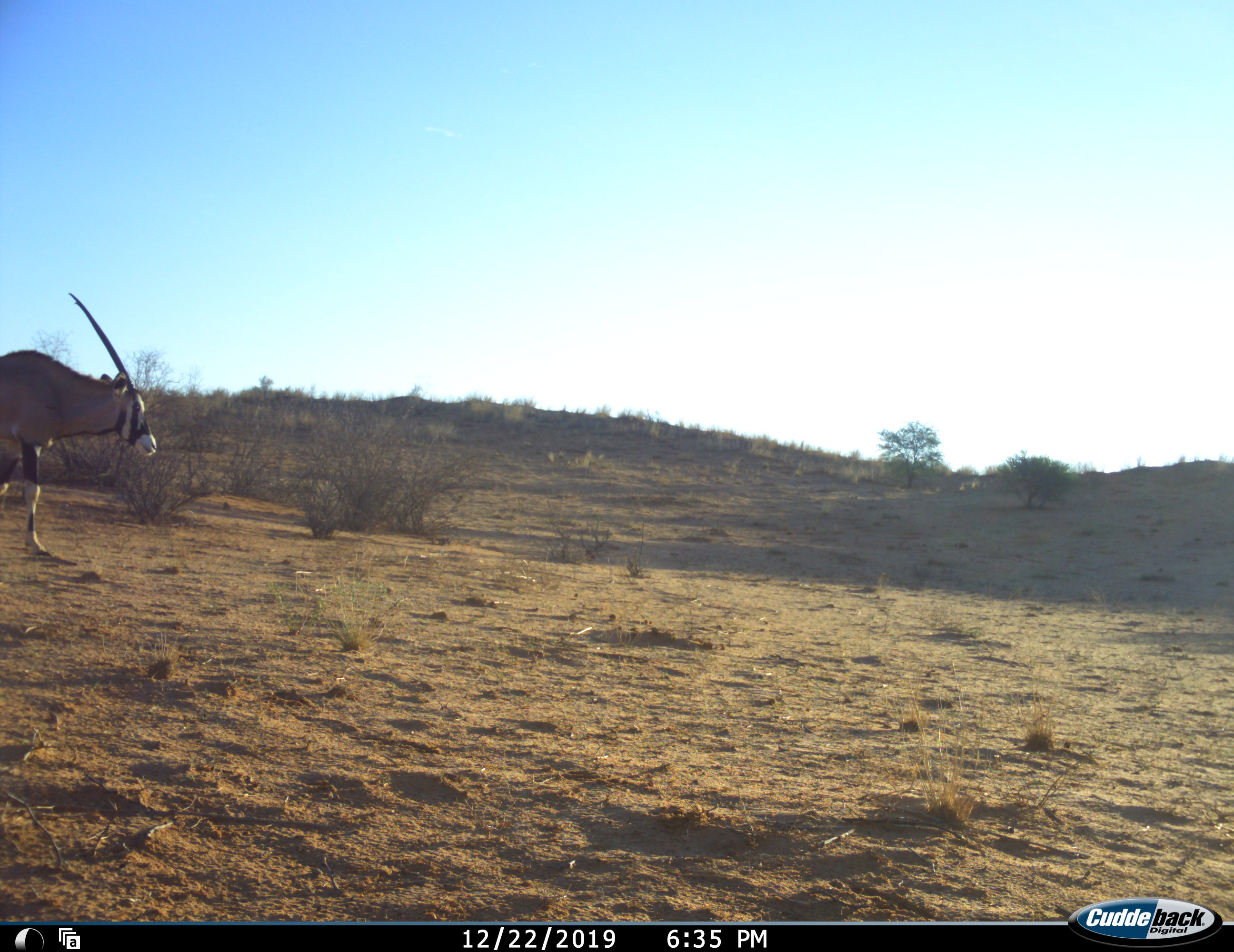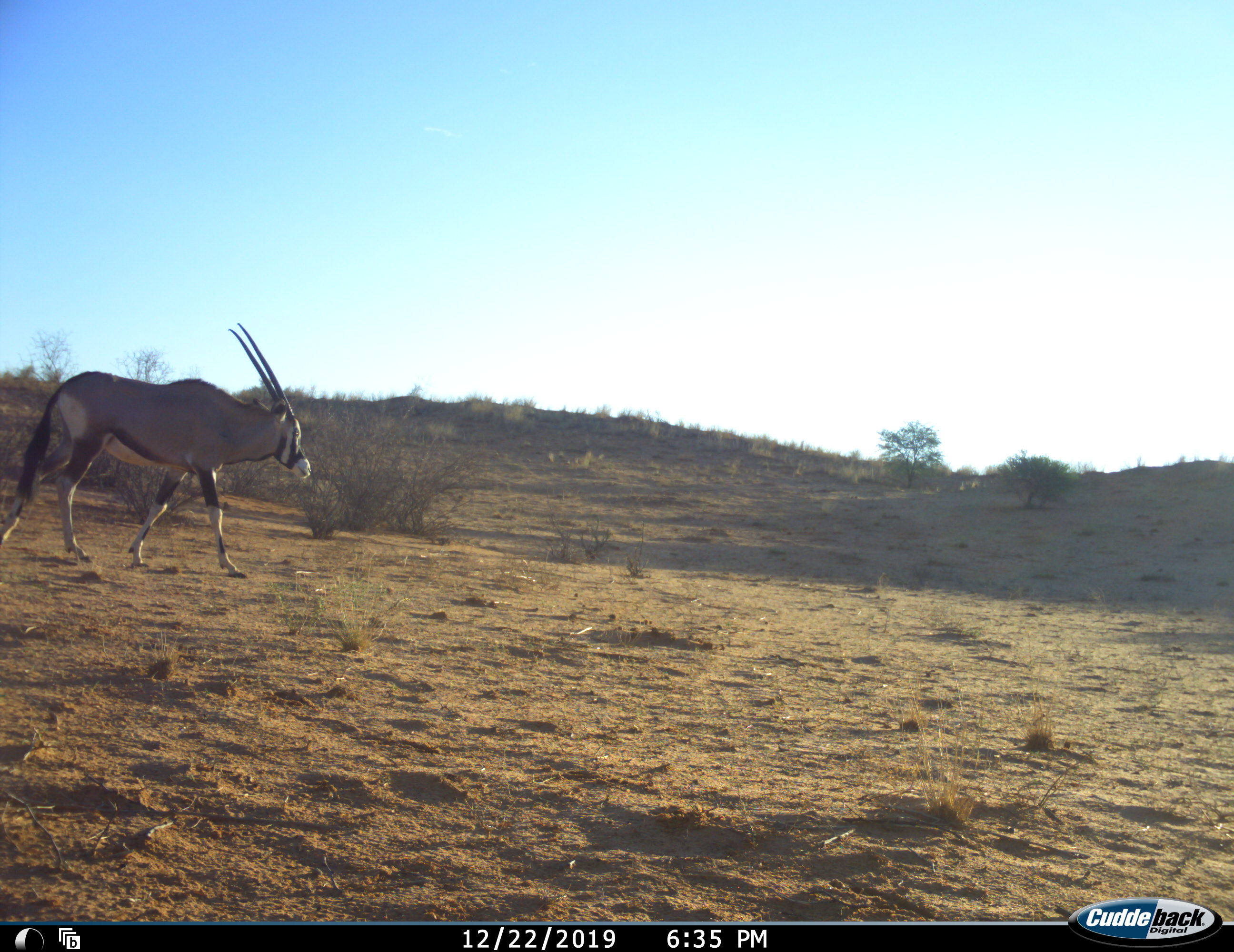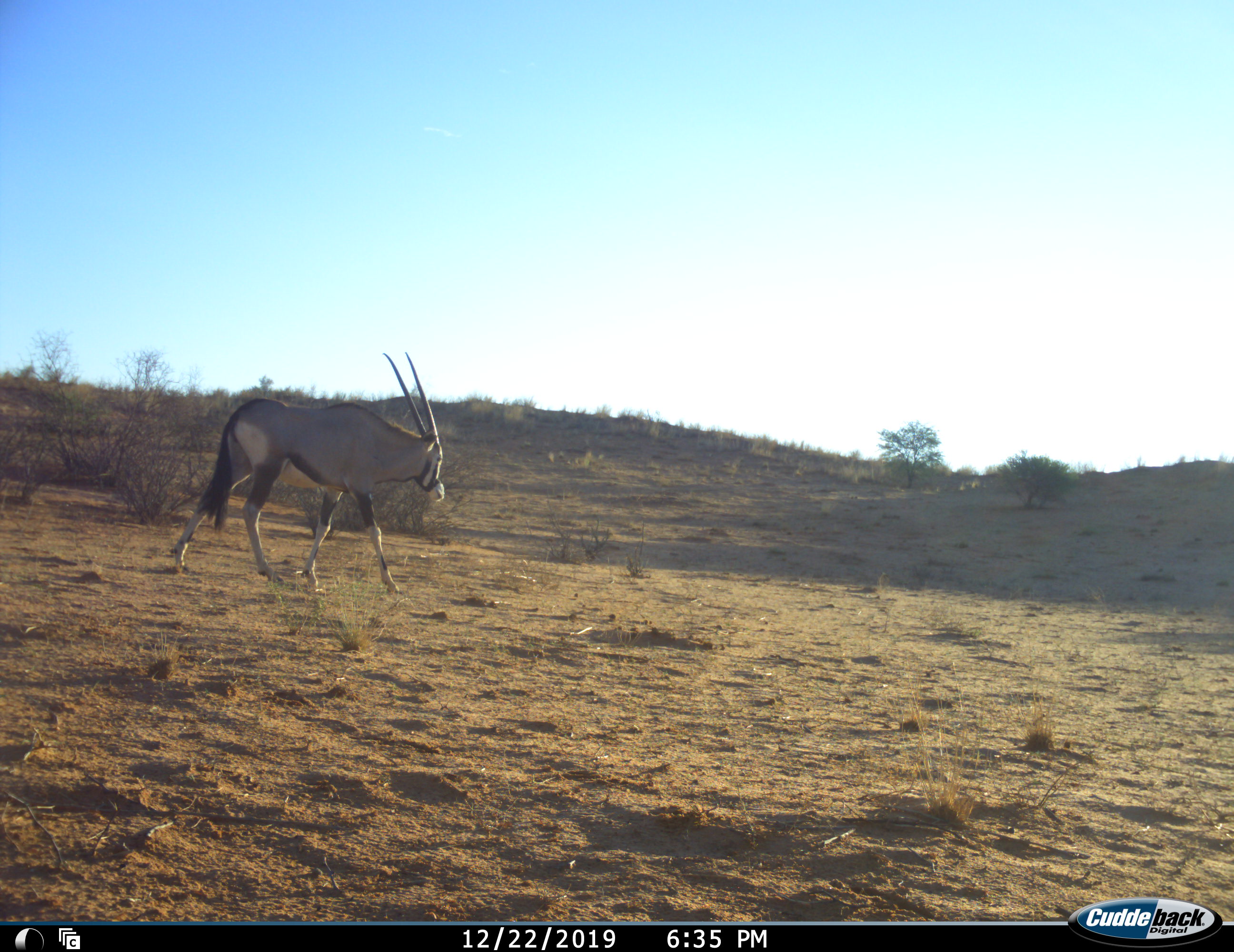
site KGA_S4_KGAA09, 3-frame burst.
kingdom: Animalia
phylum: Chordata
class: Mammalia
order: Artiodactyla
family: Bovidae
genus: Oryx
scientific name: Oryx gazella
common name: gemsbok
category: oryx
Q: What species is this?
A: Oryx (gemsbok) (Oryx gazella).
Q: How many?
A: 1.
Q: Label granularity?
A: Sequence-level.